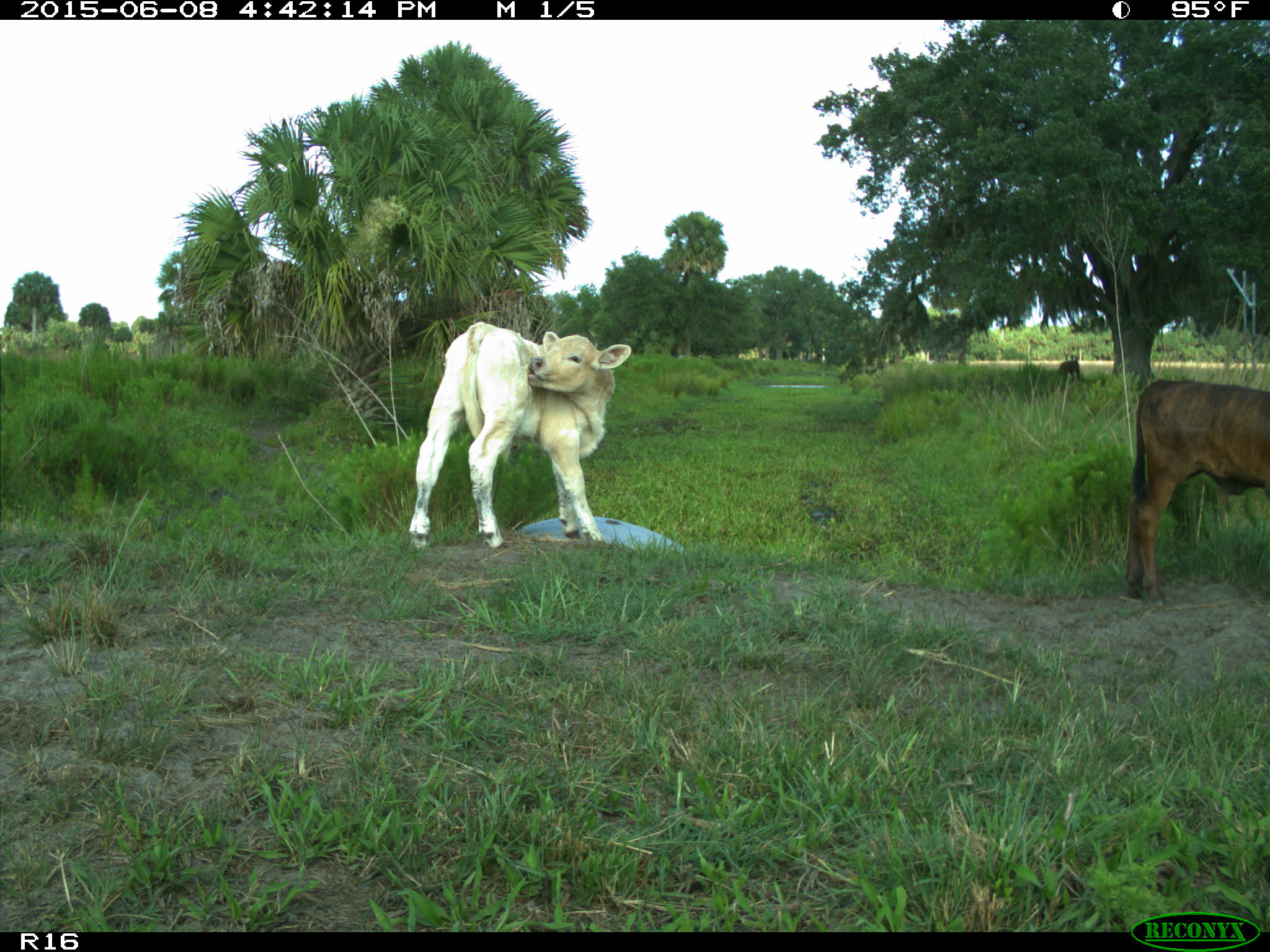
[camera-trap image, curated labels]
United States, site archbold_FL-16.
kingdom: Animalia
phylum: Chordata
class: Mammalia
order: Artiodactyla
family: Bovidae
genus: Bos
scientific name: Bos taurus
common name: domestic cow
Bos taurus (domestic cow).